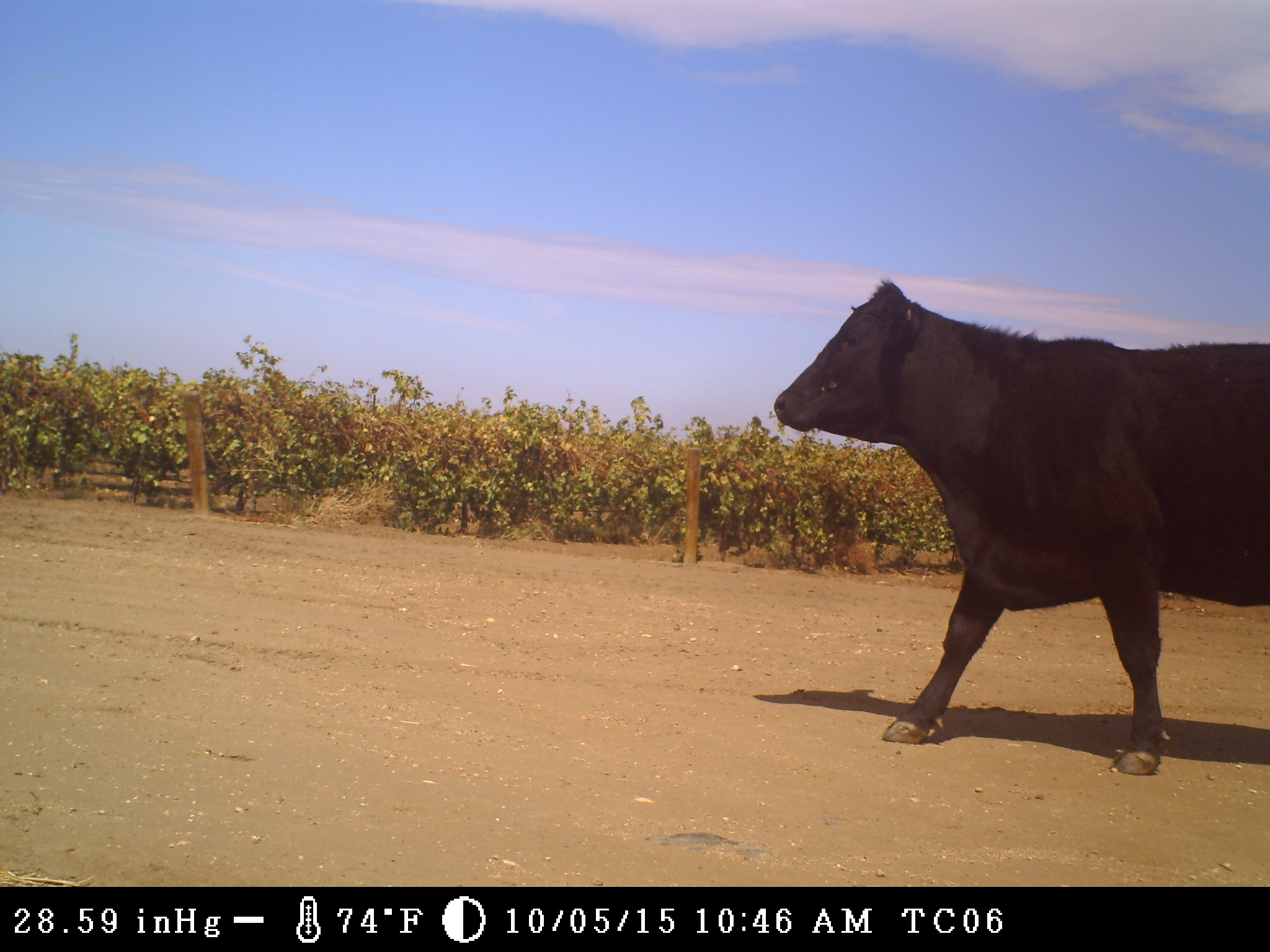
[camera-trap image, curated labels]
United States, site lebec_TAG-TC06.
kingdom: Animalia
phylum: Chordata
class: Mammalia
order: Artiodactyla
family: Bovidae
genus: Bos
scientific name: Bos taurus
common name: domestic cow